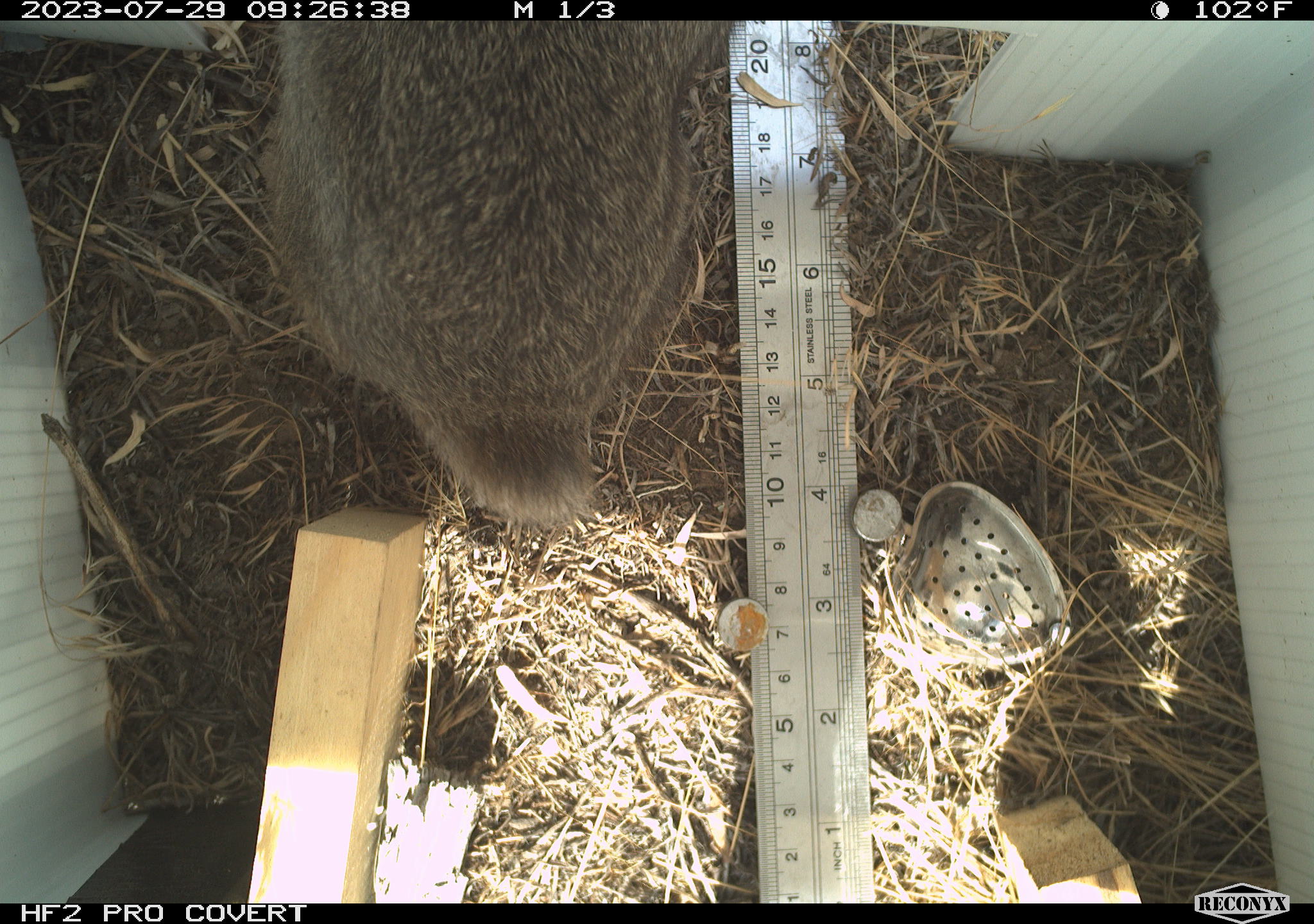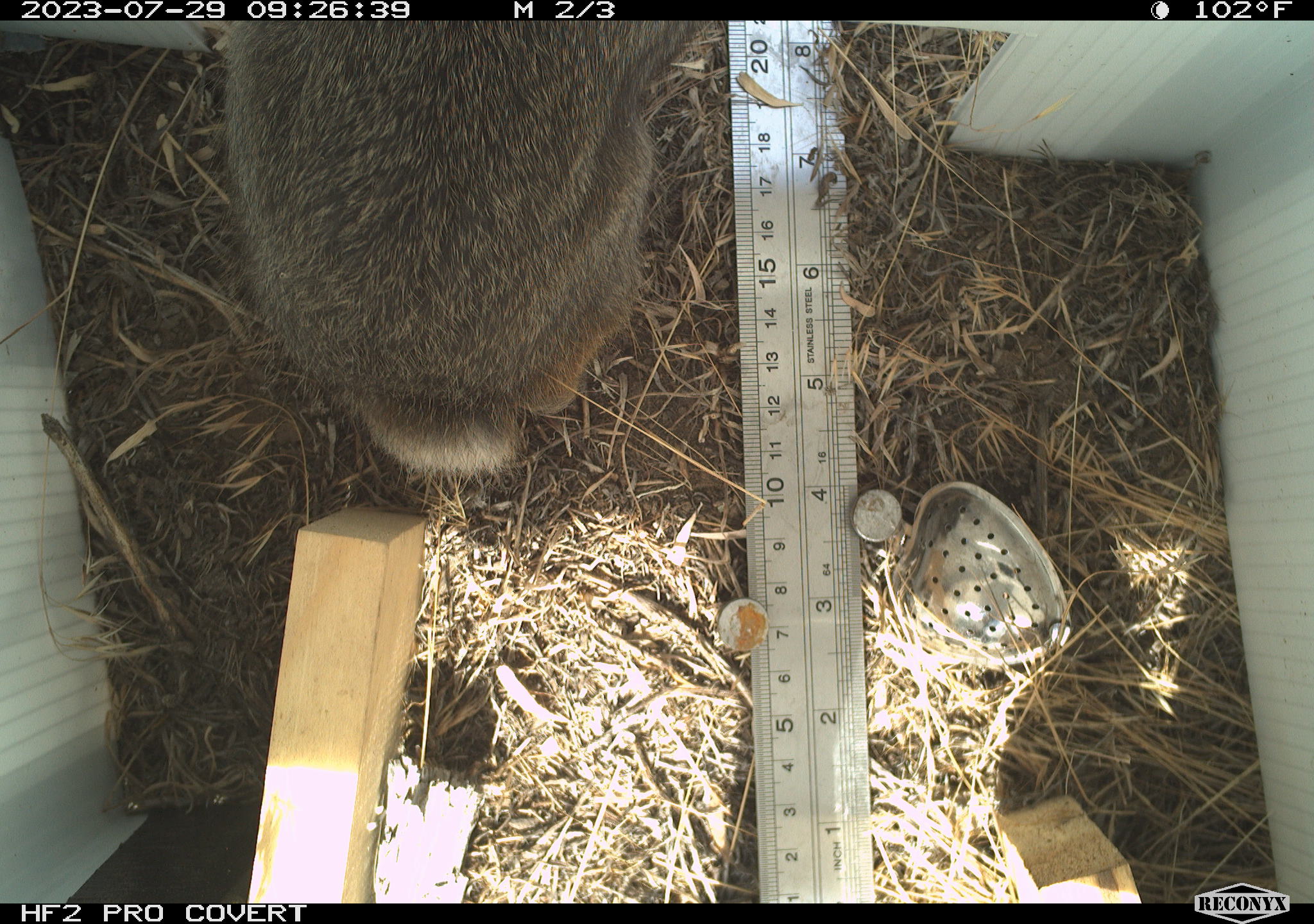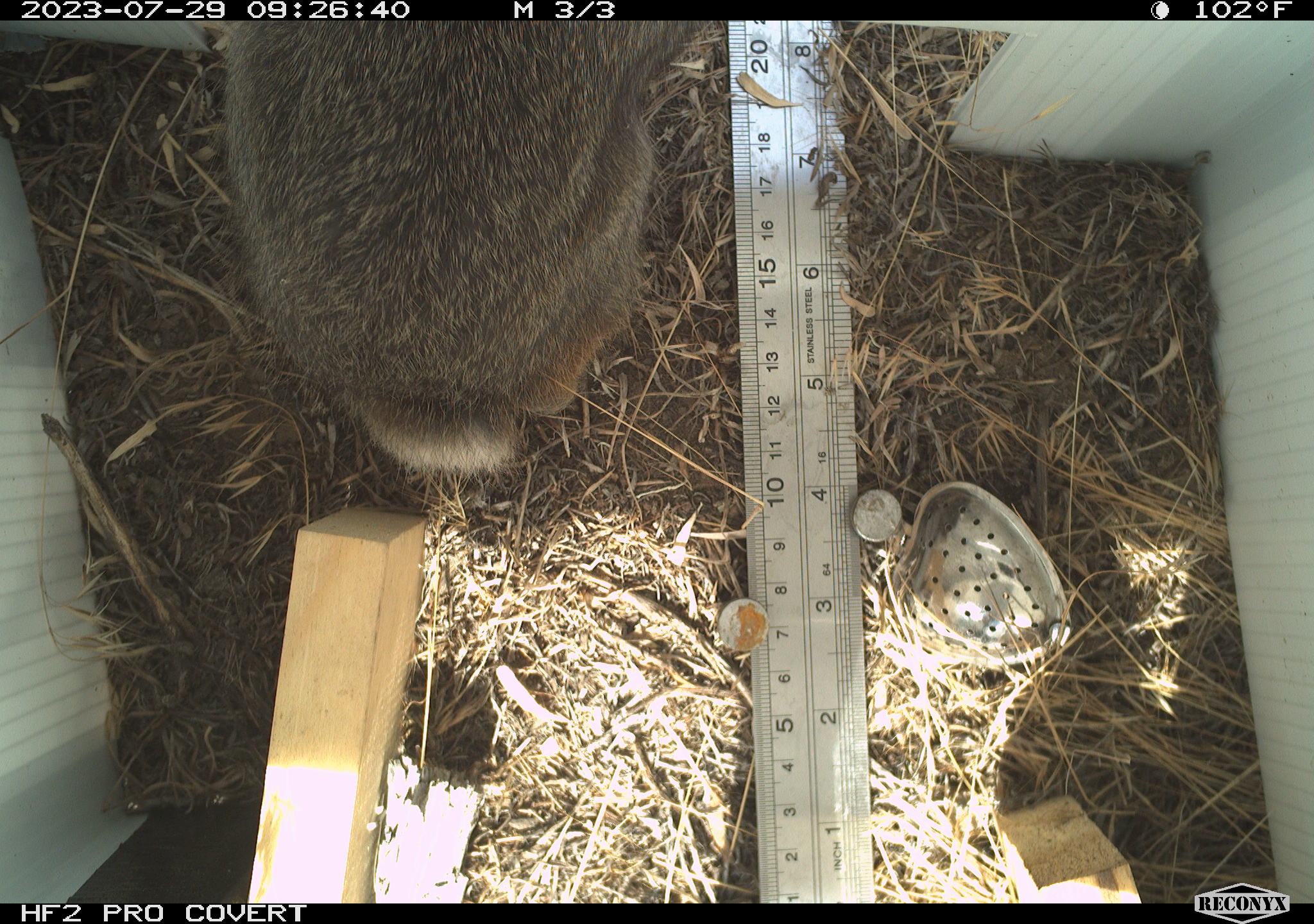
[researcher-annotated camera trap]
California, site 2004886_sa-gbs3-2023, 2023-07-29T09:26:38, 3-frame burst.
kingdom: Animalia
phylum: Chordata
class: Mammalia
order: Lagomorpha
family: Leporidae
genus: Sylvilagus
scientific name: Sylvilagus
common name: cottontail rabbits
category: sylvilagus species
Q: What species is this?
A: Sylvilagus species (cottontail rabbits) (Sylvilagus).